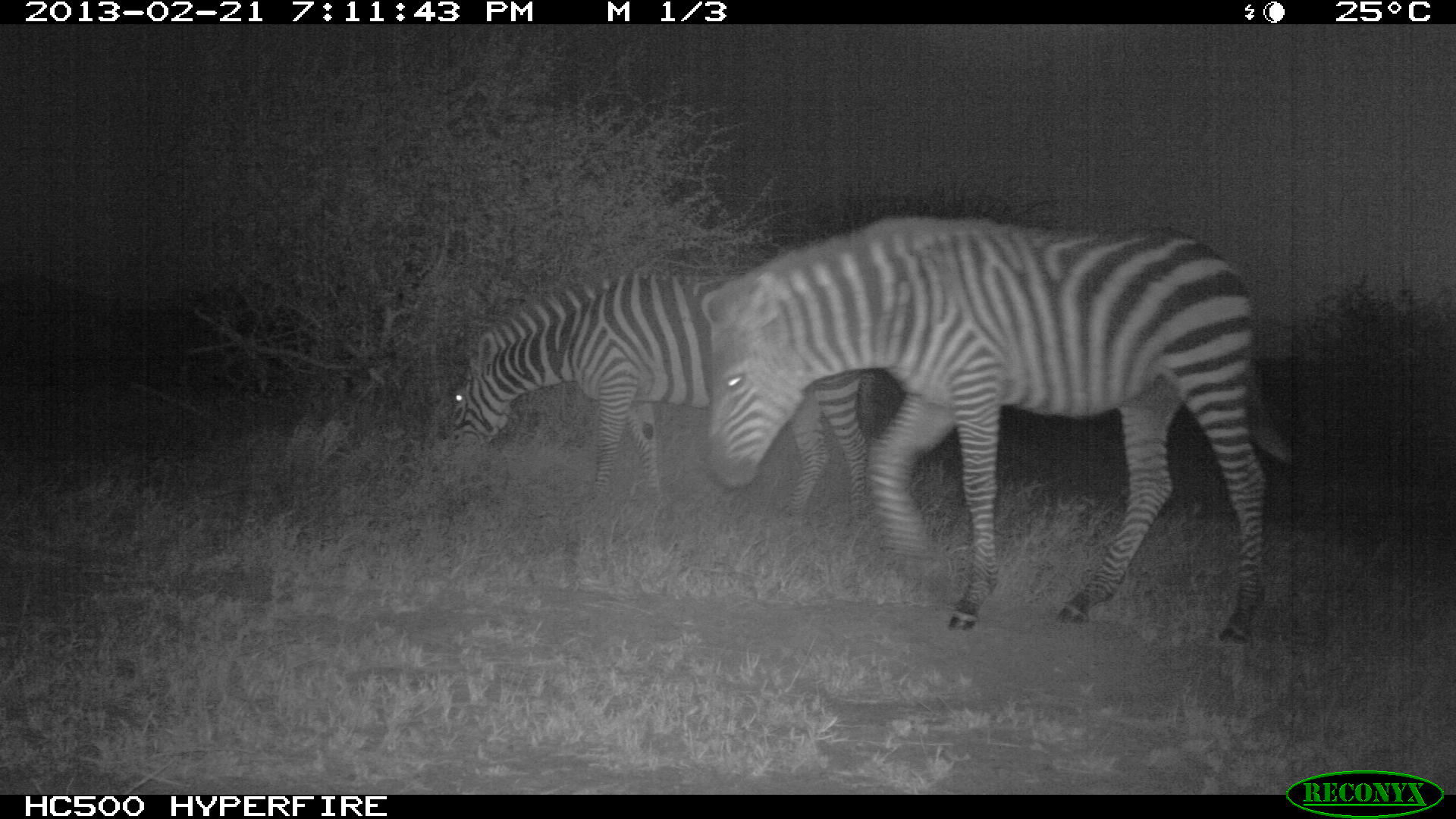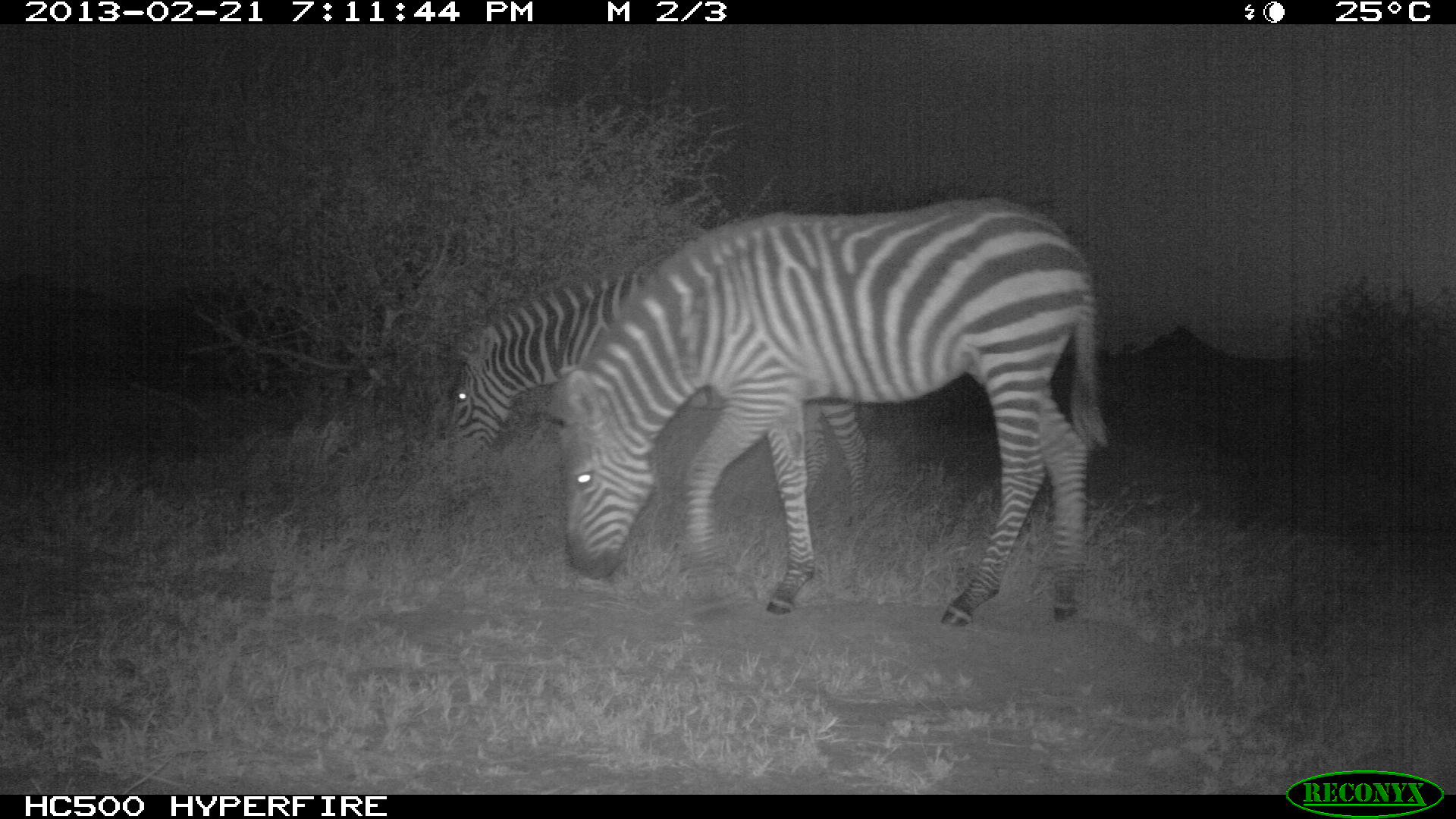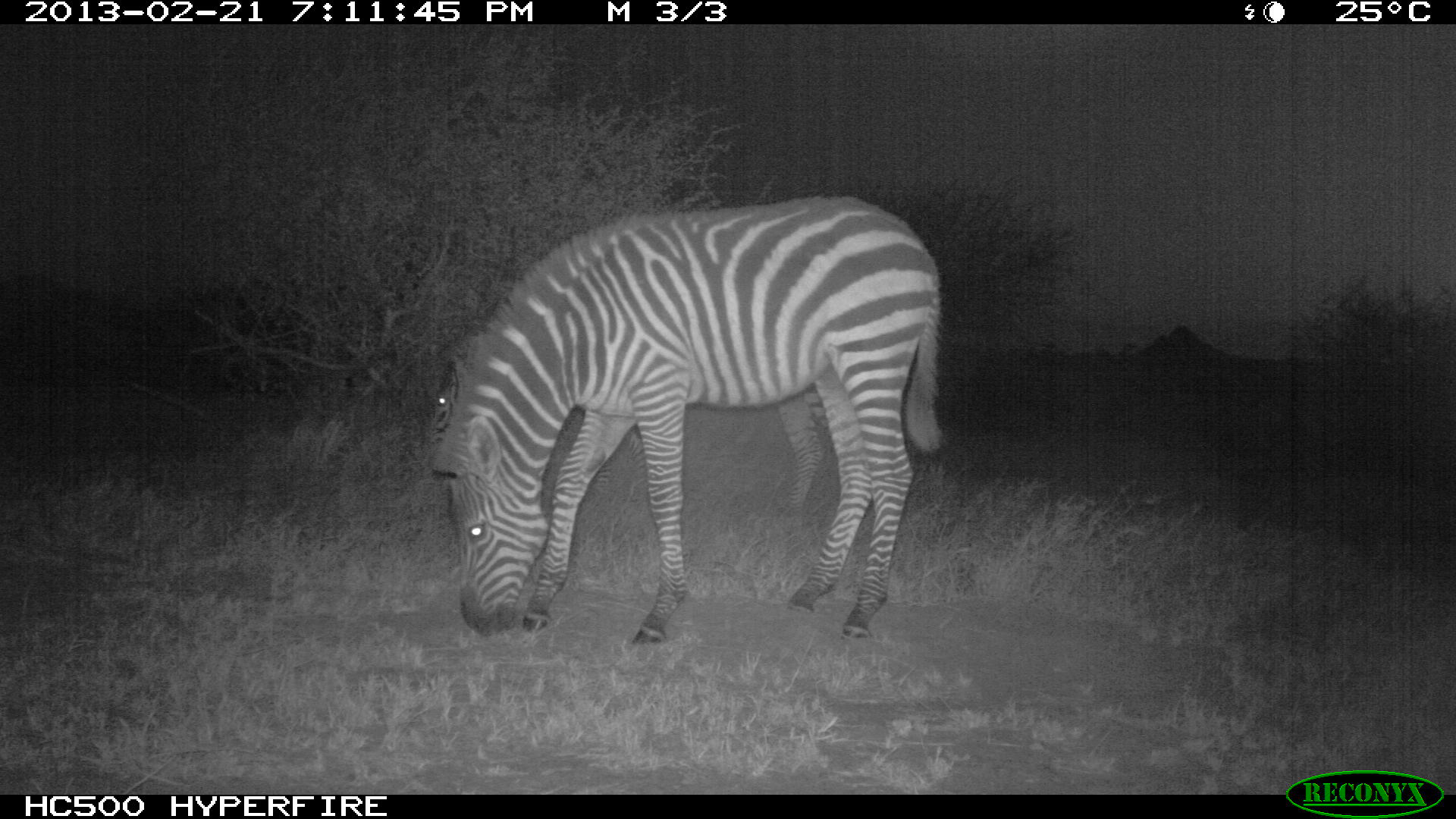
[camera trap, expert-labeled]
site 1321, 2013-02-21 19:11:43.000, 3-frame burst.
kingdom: Animalia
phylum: Chordata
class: Mammalia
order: Perissodactyla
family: Equidae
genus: Equus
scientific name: Equus quagga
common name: plains zebra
Equus quagga (plains zebra), count 2.